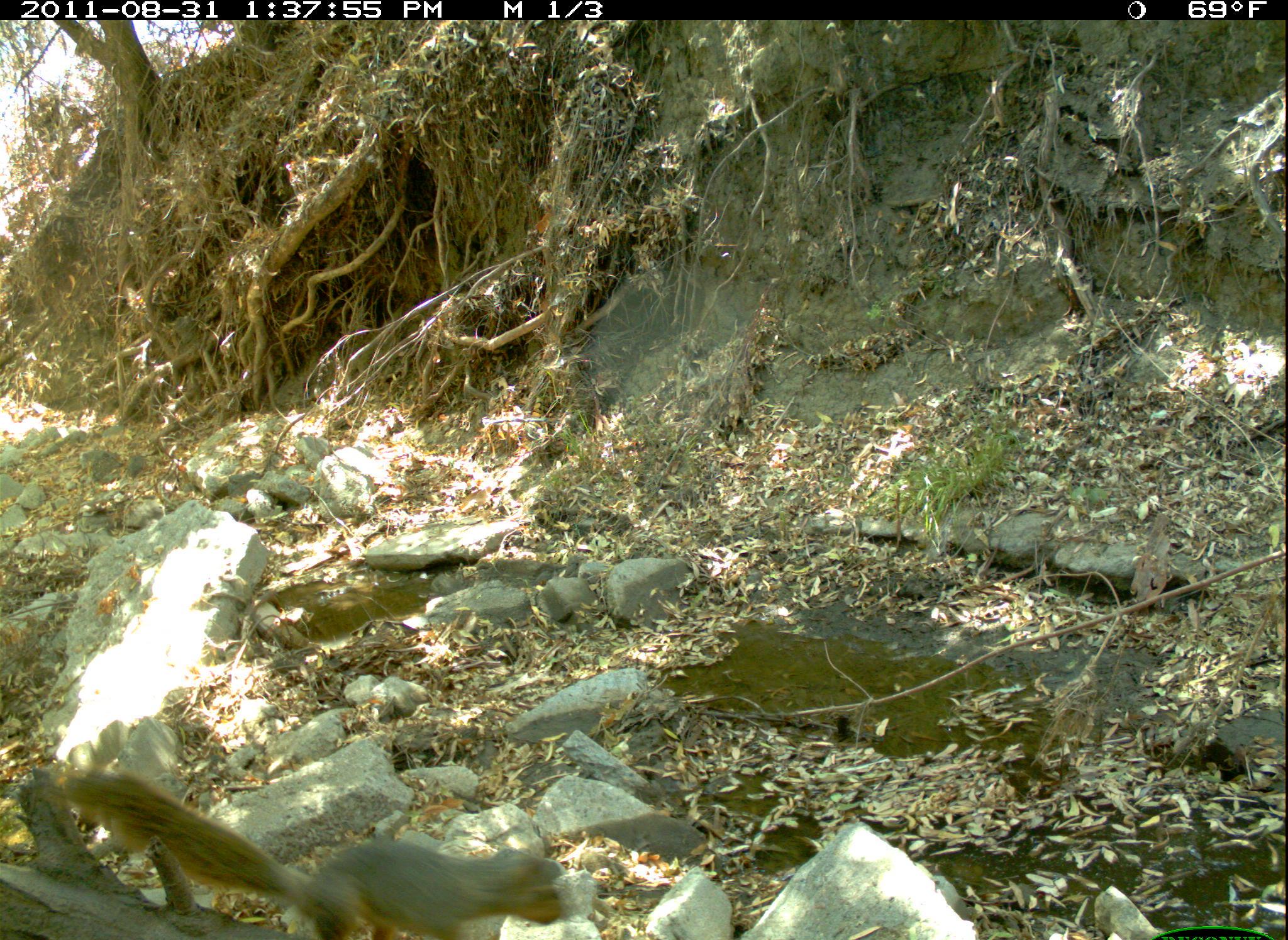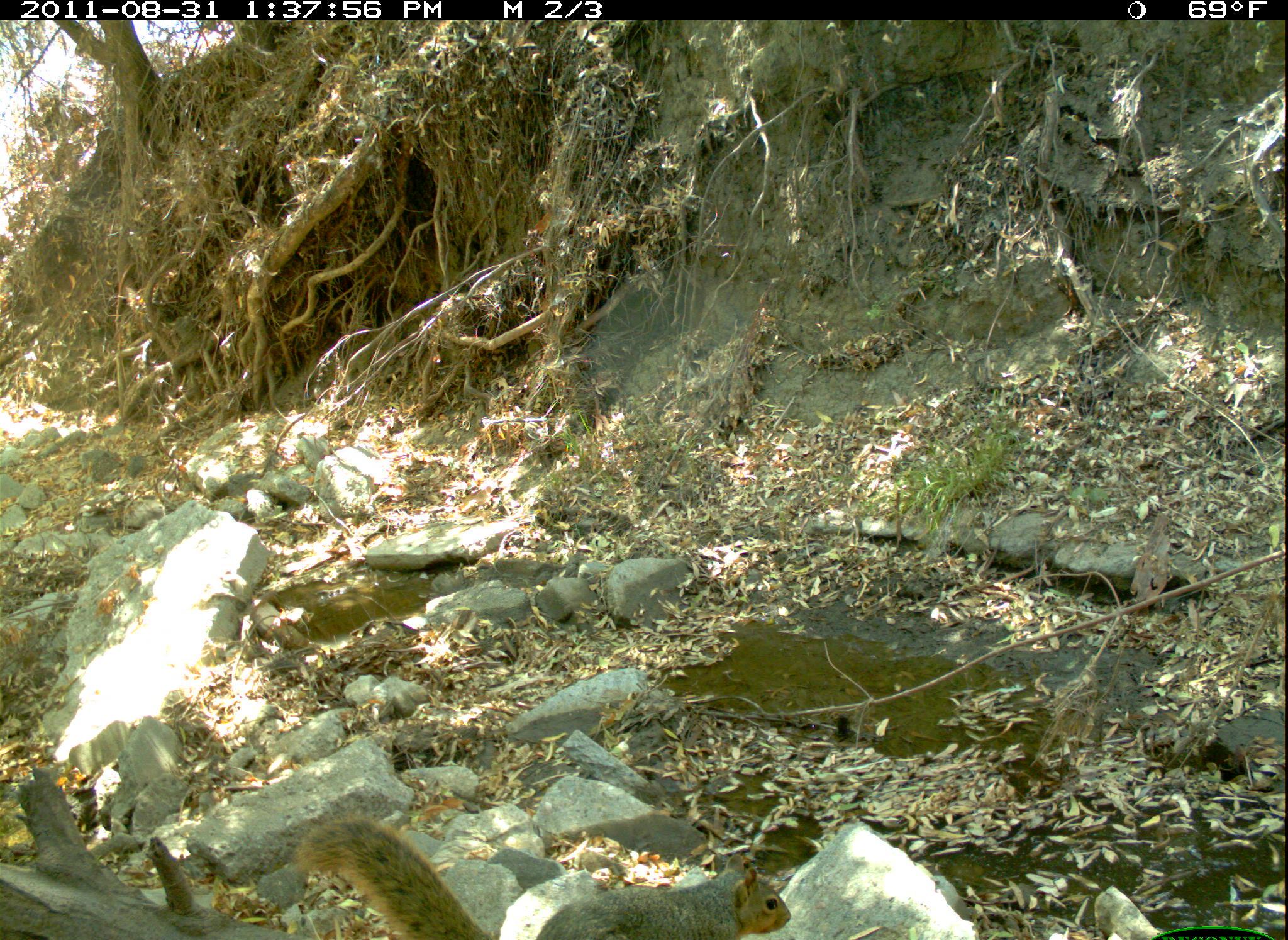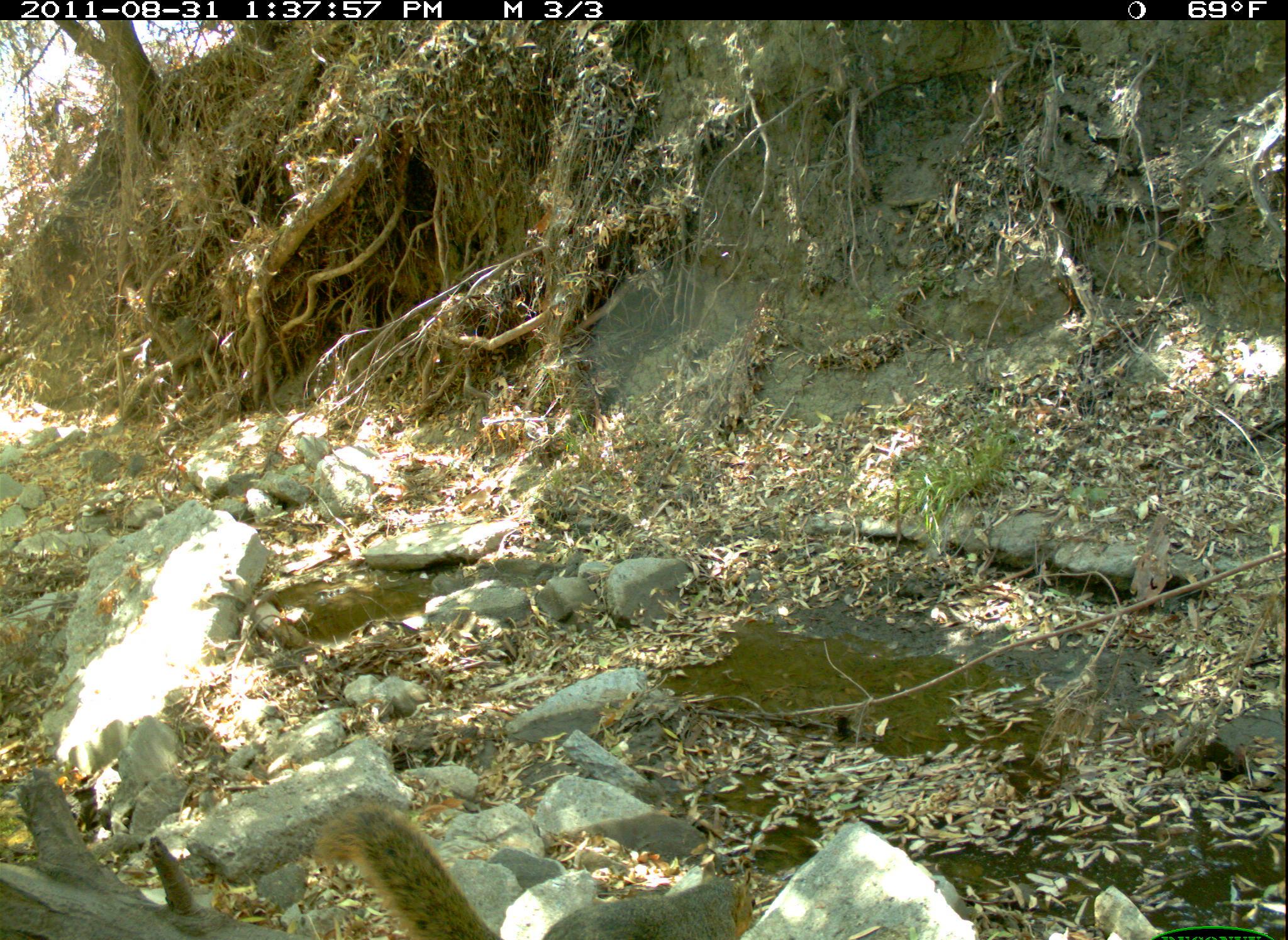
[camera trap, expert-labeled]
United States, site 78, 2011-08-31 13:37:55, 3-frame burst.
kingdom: Animalia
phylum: Chordata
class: Mammalia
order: Rodentia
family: Sciuridae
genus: Sciurus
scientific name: Sciurus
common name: squirrel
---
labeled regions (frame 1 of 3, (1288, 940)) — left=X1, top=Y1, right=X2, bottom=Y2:
squirrel: left=35, top=752, right=576, bottom=940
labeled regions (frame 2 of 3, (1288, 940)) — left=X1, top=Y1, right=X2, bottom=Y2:
squirrel: left=295, top=794, right=799, bottom=931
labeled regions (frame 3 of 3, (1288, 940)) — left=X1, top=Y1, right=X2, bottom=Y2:
squirrel: left=306, top=802, right=765, bottom=940